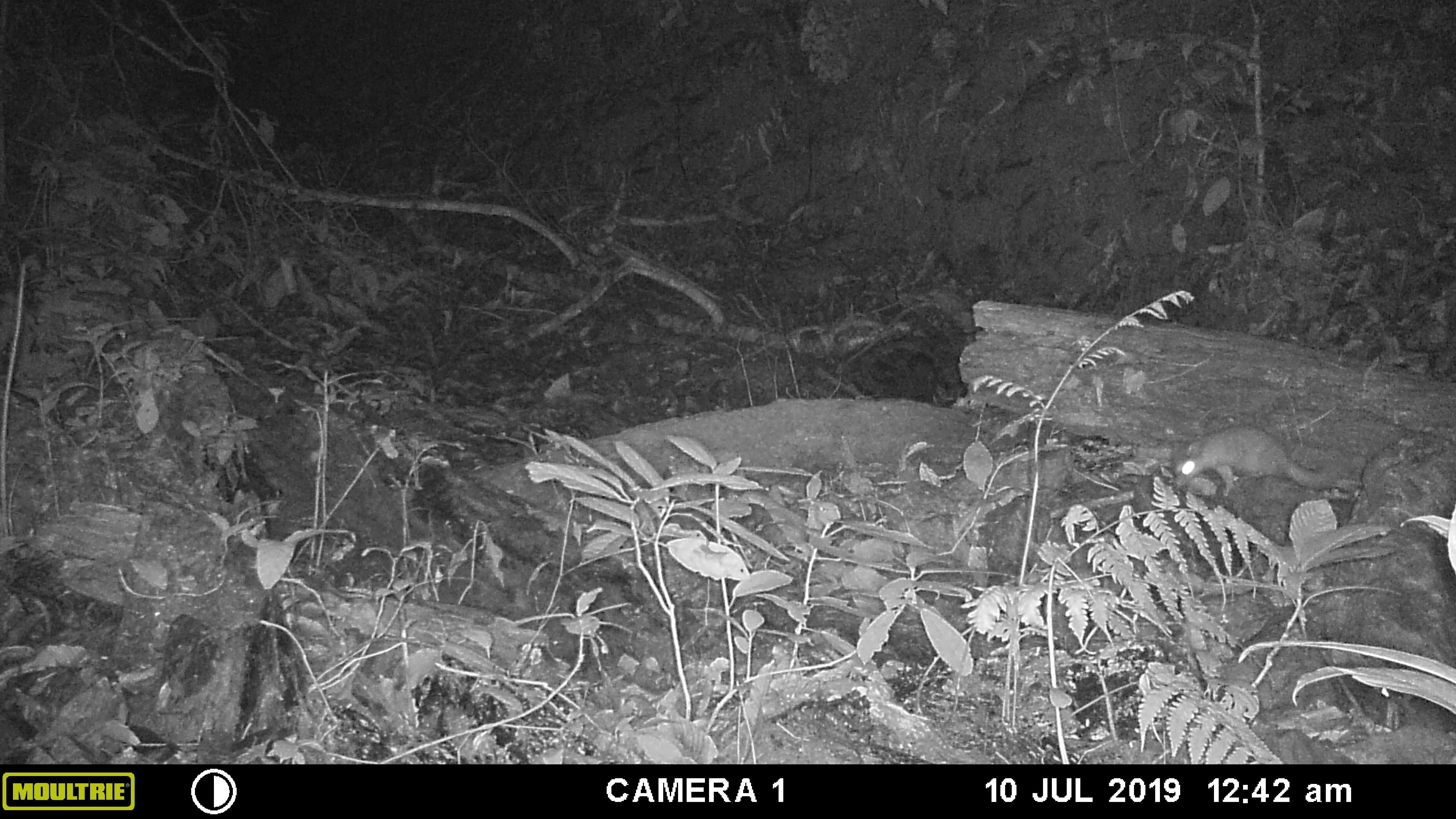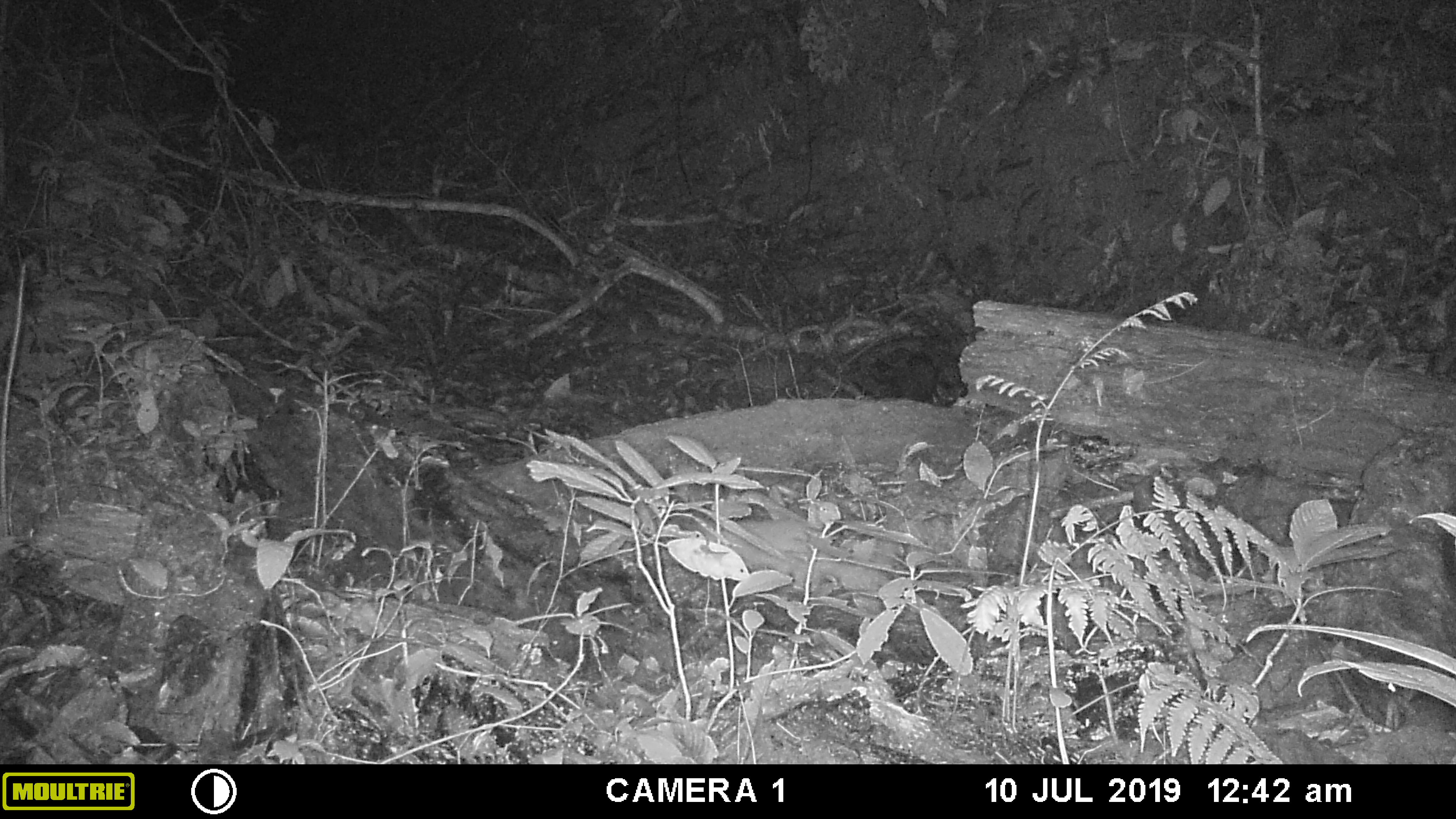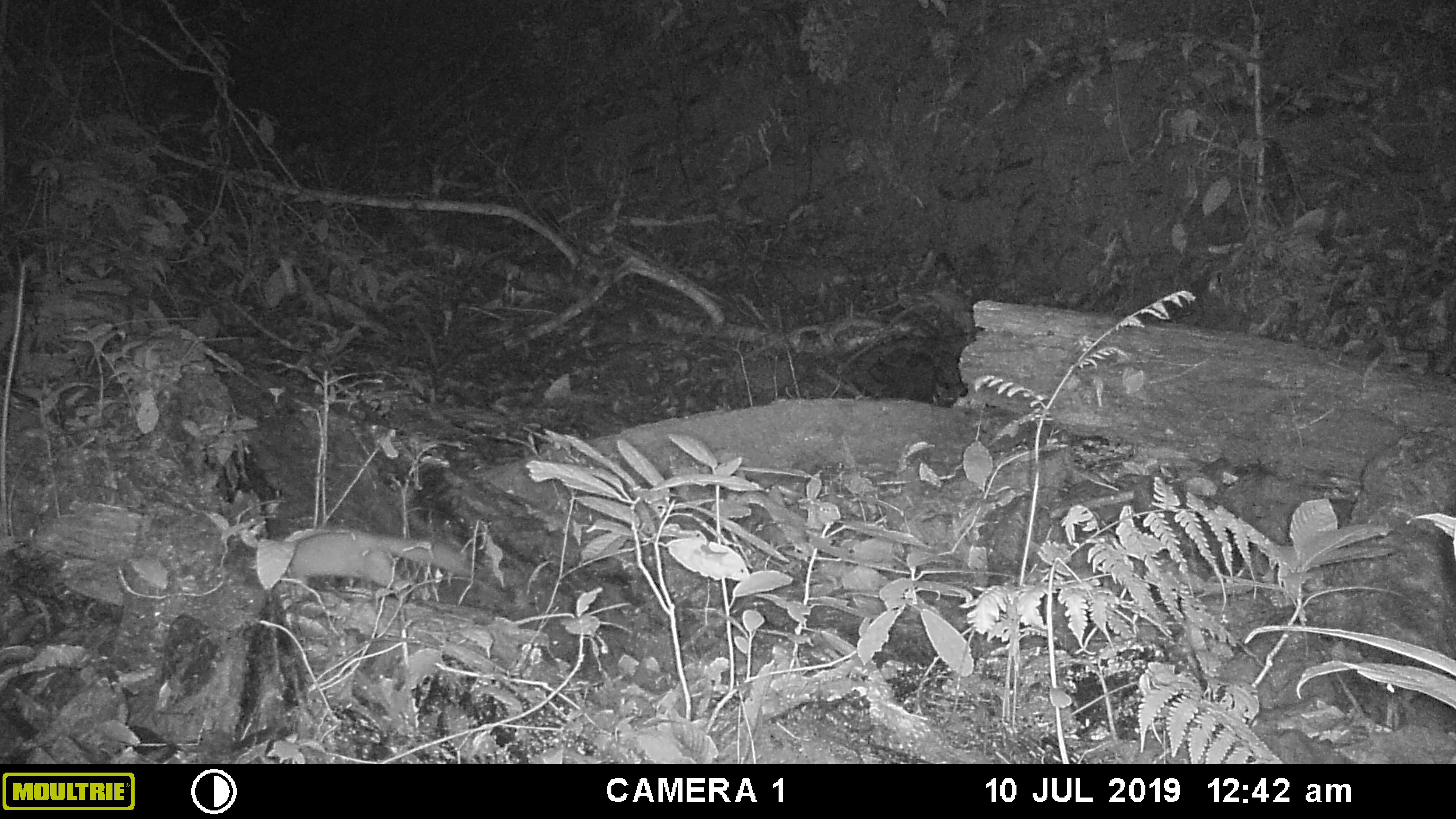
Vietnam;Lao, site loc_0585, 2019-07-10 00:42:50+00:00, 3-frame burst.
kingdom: Animalia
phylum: Chordata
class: Mammalia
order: Carnivora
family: Mustelidae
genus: Melogale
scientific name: Melogale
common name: ferret badger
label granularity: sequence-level